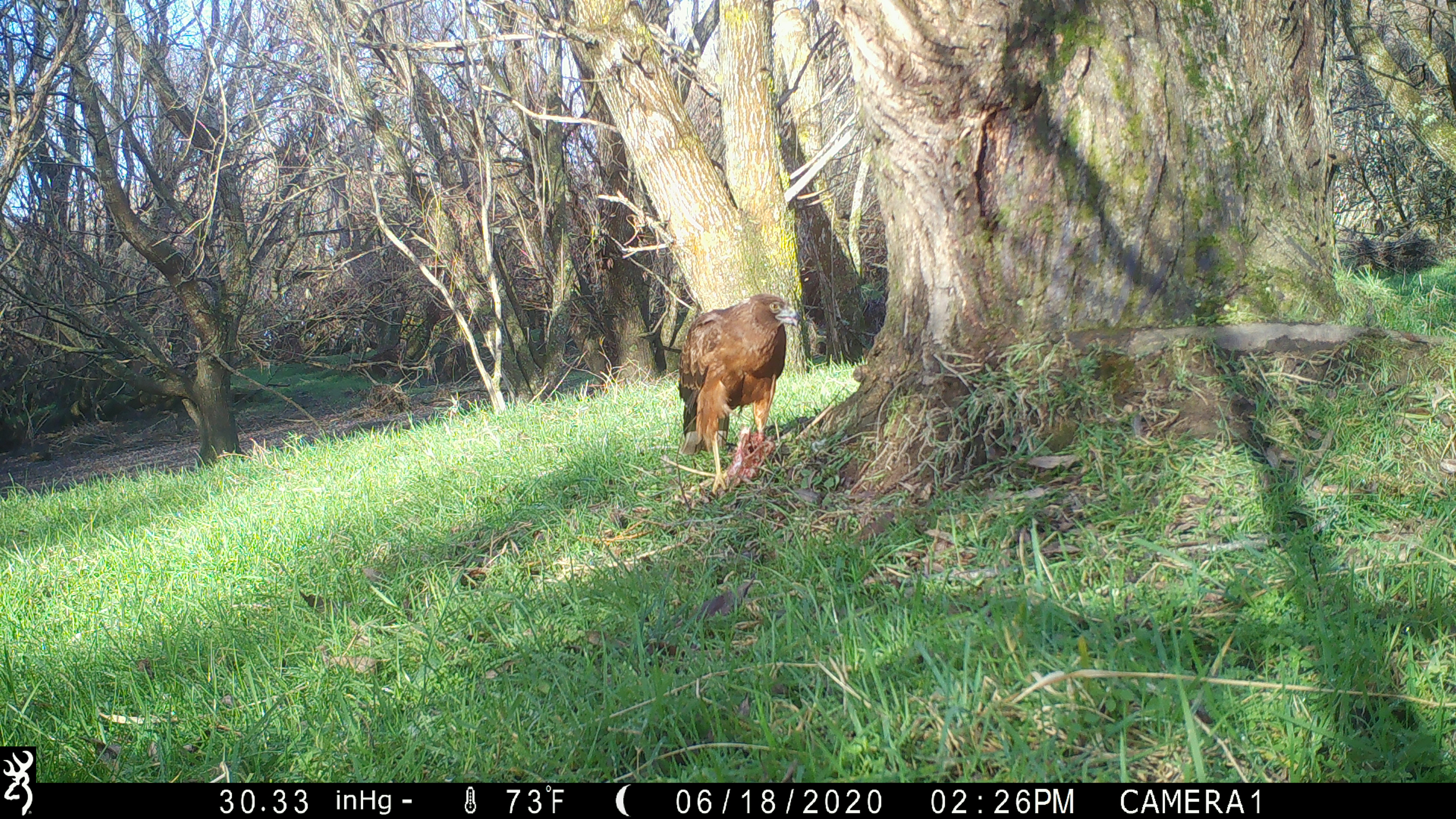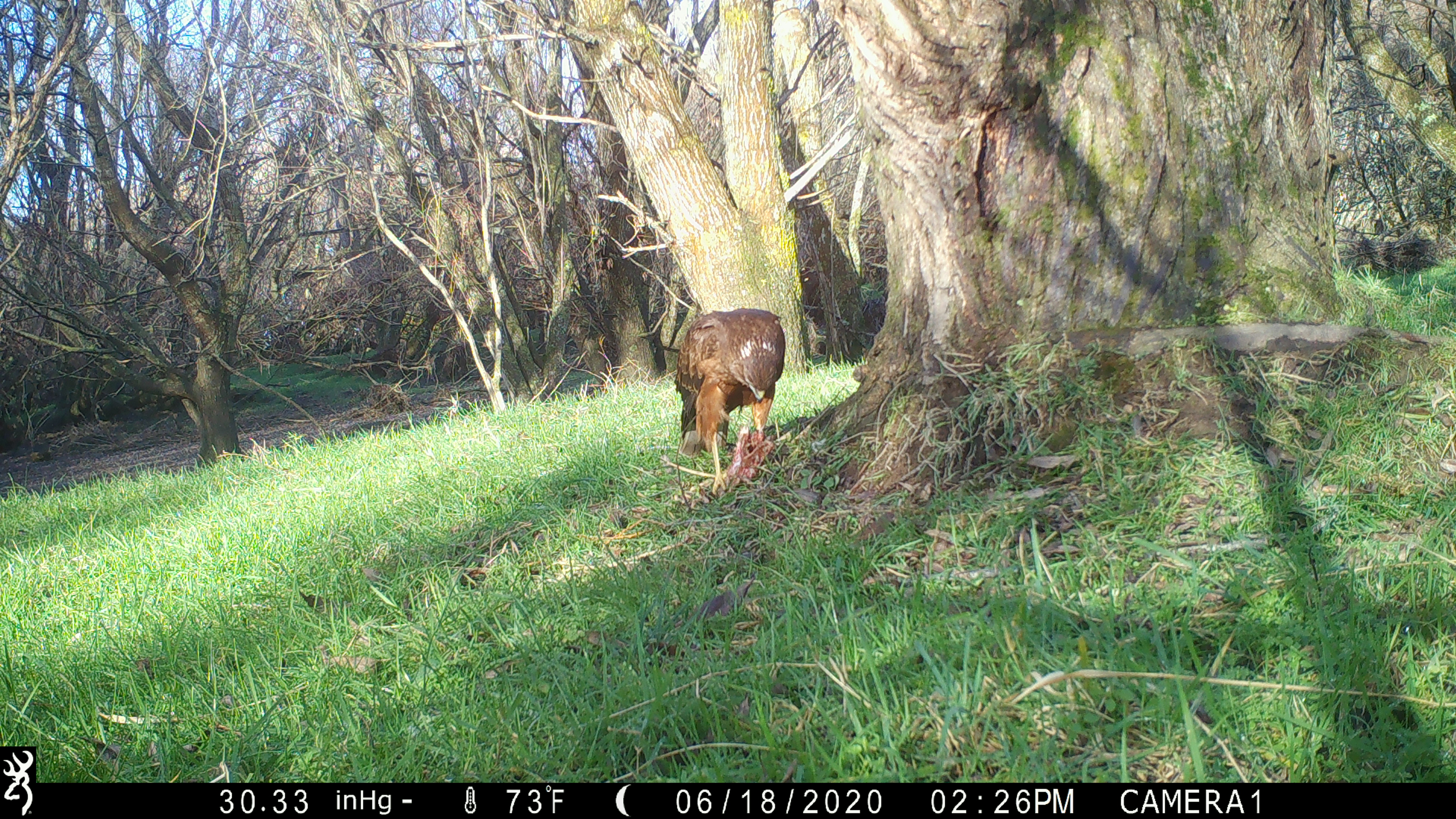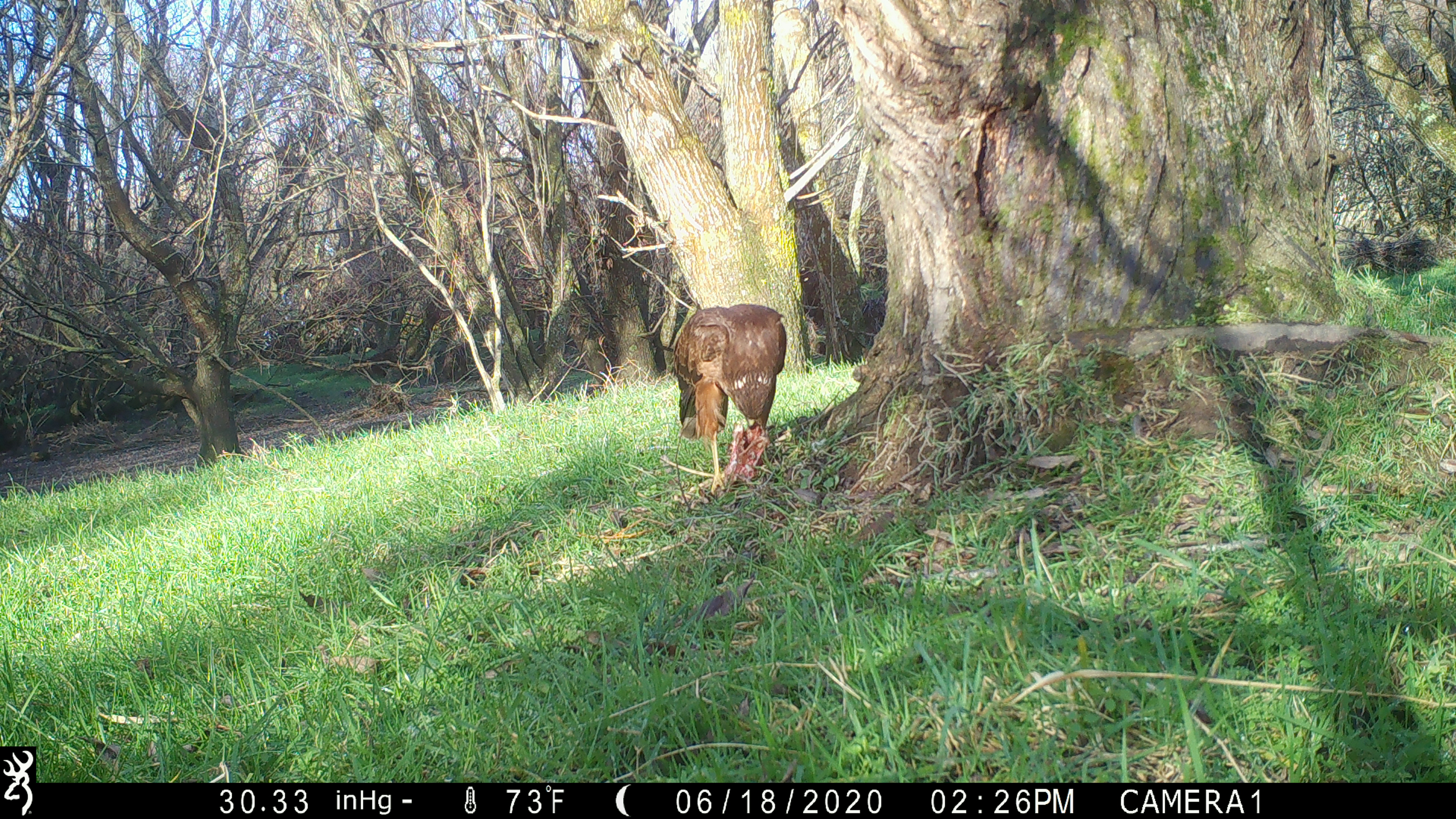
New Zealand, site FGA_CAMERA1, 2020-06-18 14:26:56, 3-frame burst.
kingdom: Animalia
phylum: Chordata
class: Aves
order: Accipitriformes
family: Accipitridae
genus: Circus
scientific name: Circus approximans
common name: swamp harrier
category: harrier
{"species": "harrier (swamp harrier) (Circus approximans)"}